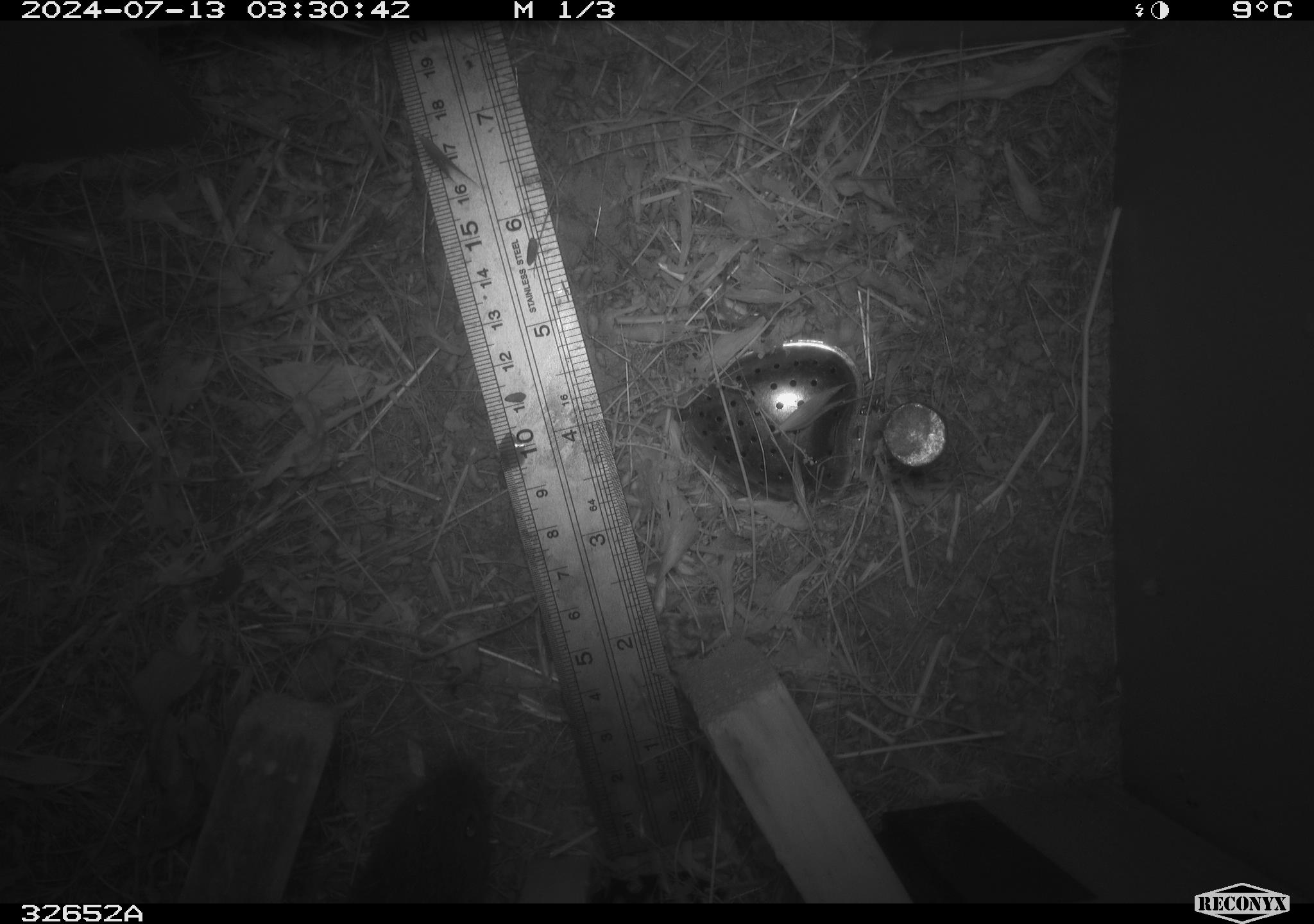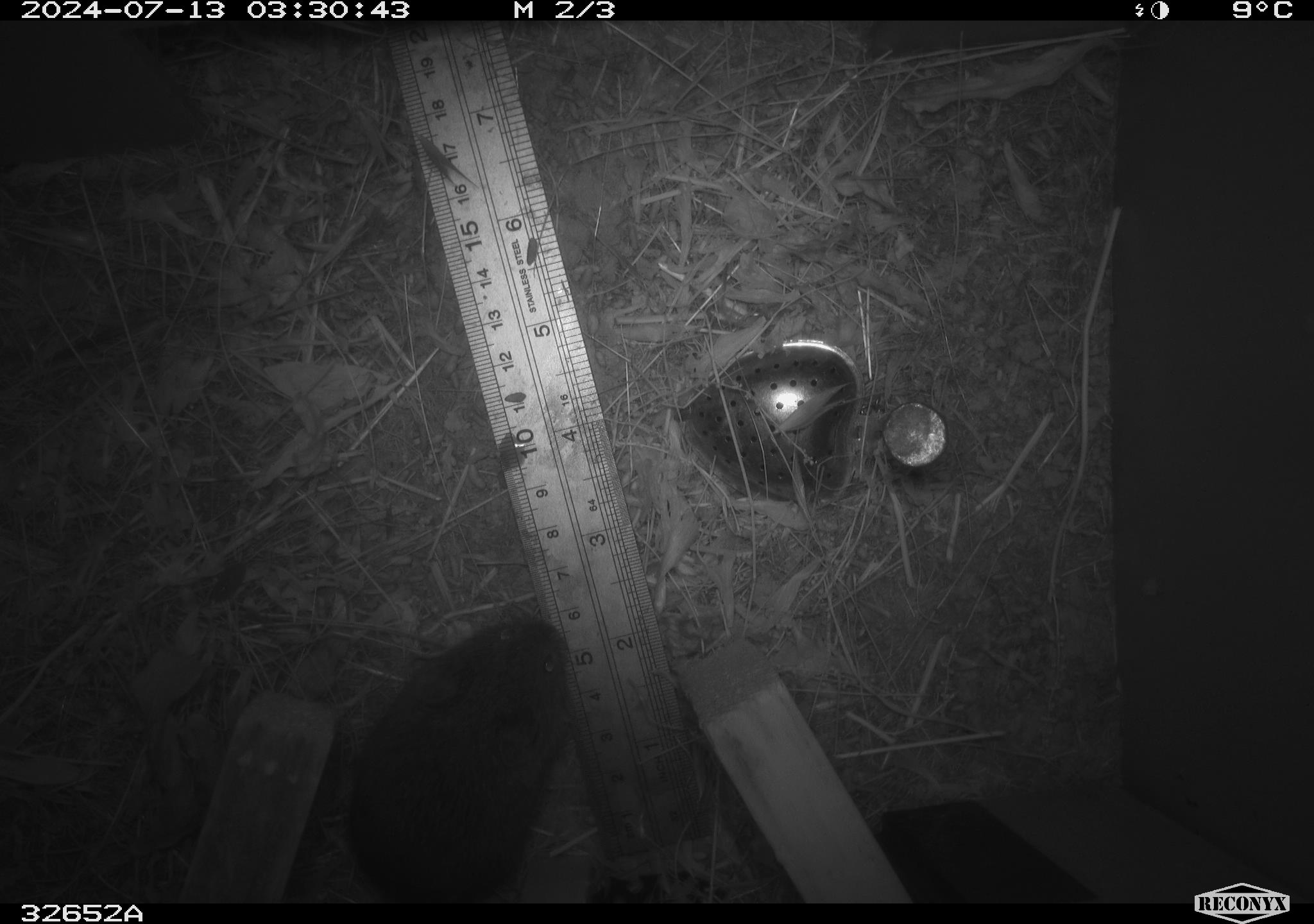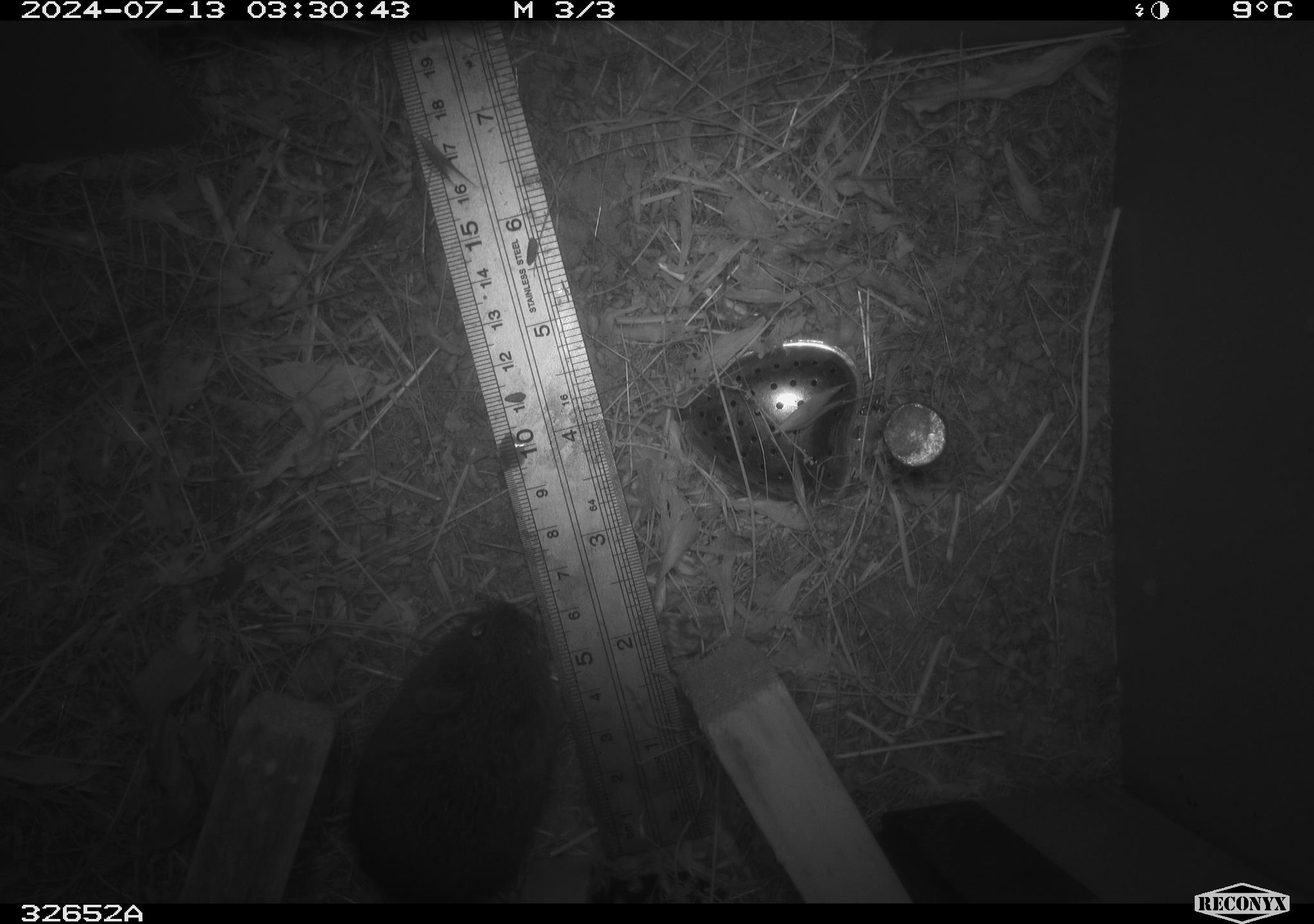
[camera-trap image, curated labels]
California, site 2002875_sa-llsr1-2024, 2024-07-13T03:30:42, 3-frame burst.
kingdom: Animalia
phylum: Chordata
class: Mammalia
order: Rodentia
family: Cricetidae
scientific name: Arvicolinae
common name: voles, lemmings, and muskrats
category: arvicolinae subfamily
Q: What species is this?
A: Arvicolinae subfamily (voles, lemmings, and muskrats) (Arvicolinae).